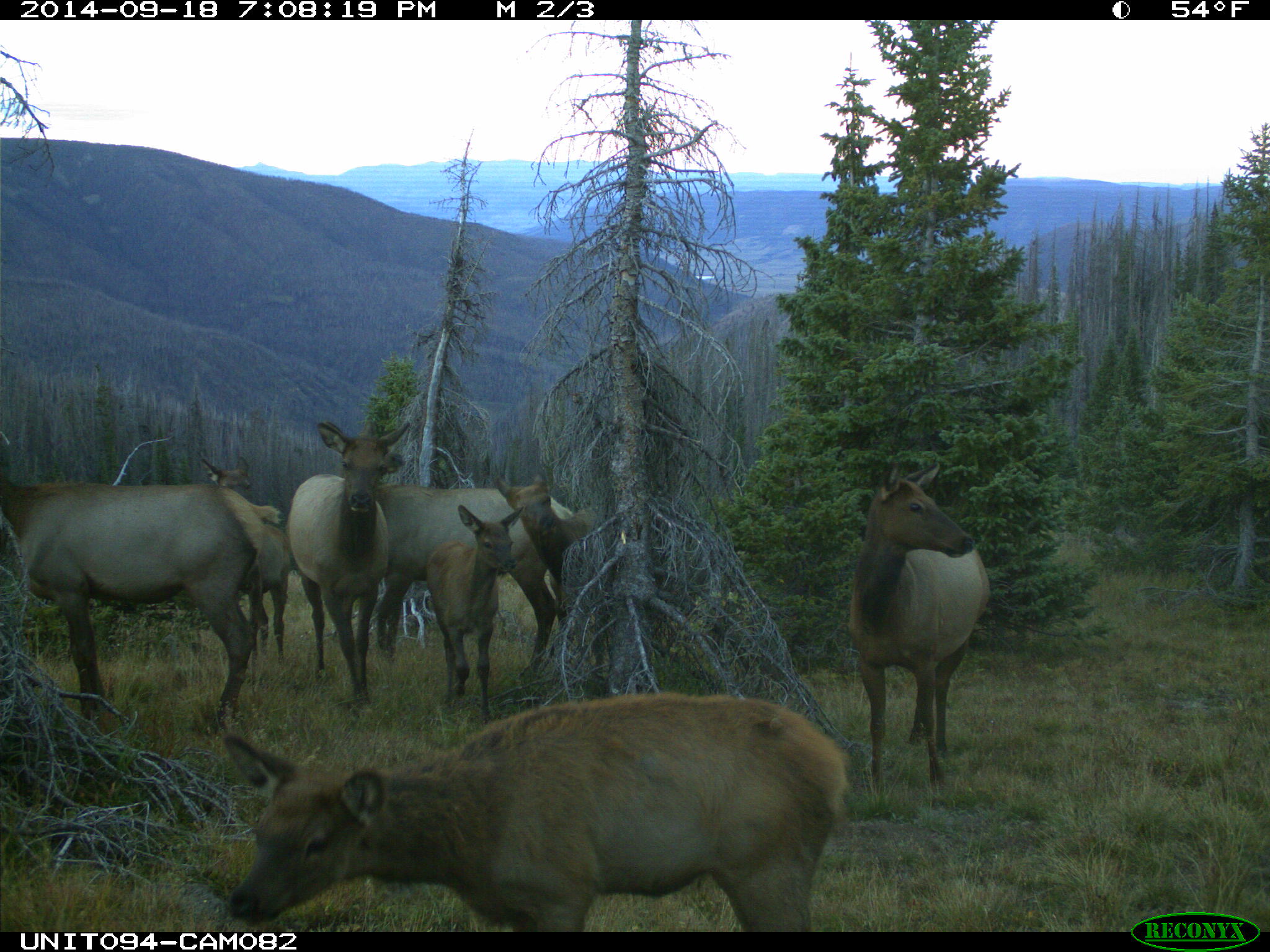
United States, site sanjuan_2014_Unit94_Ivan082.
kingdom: Animalia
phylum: Chordata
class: Mammalia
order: Artiodactyla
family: Cervidae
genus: Cervus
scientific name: Cervus elaphus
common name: red deer